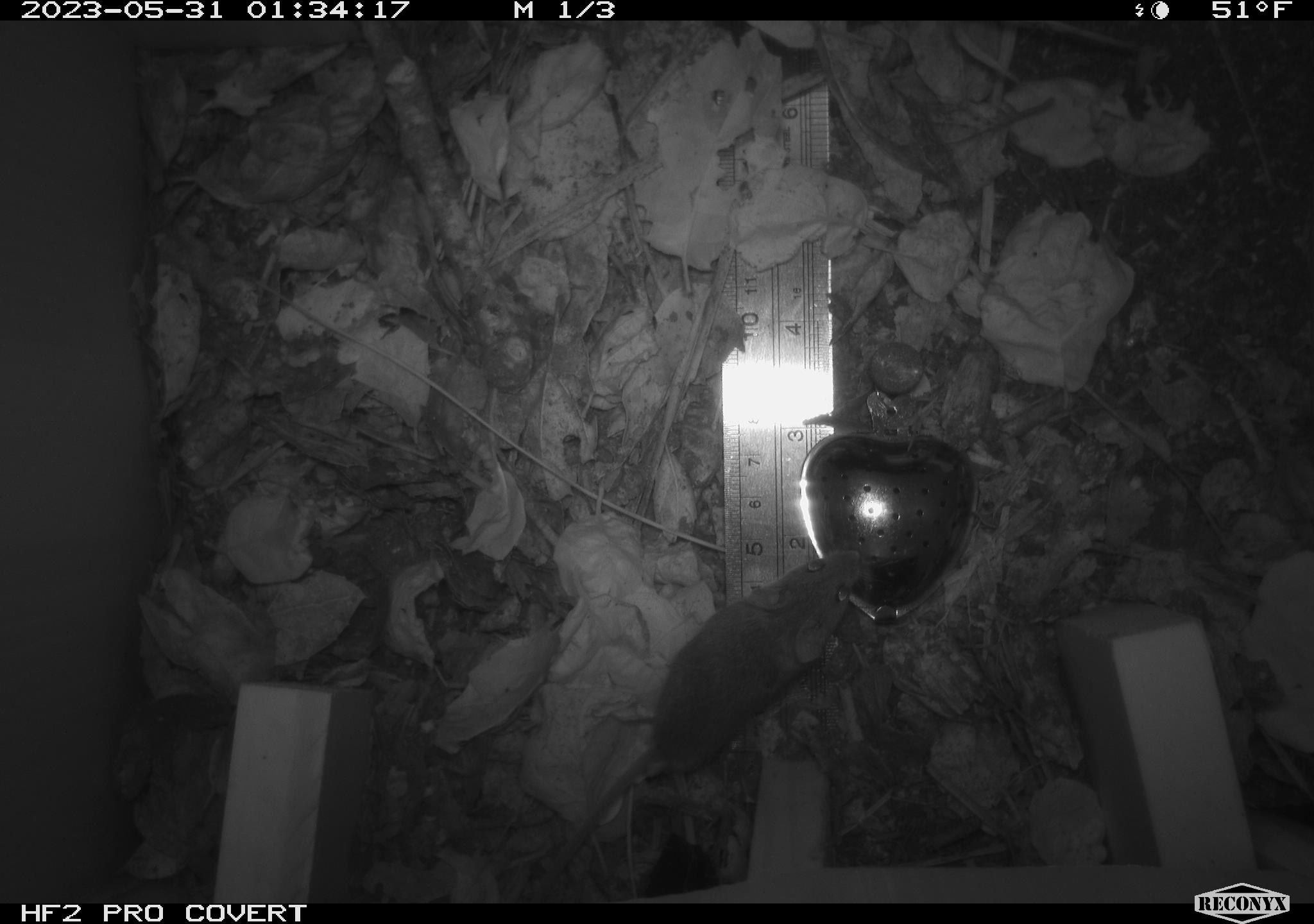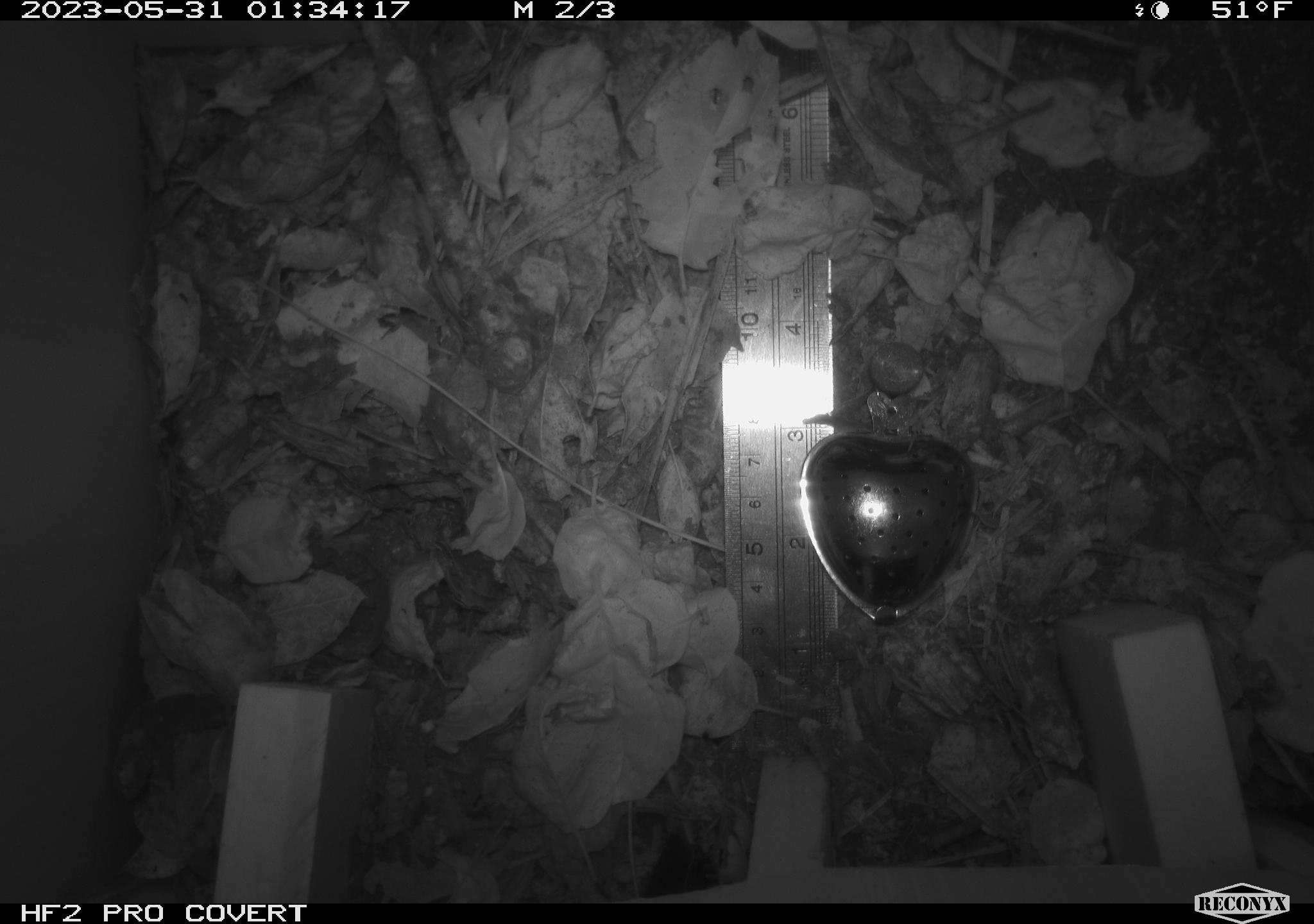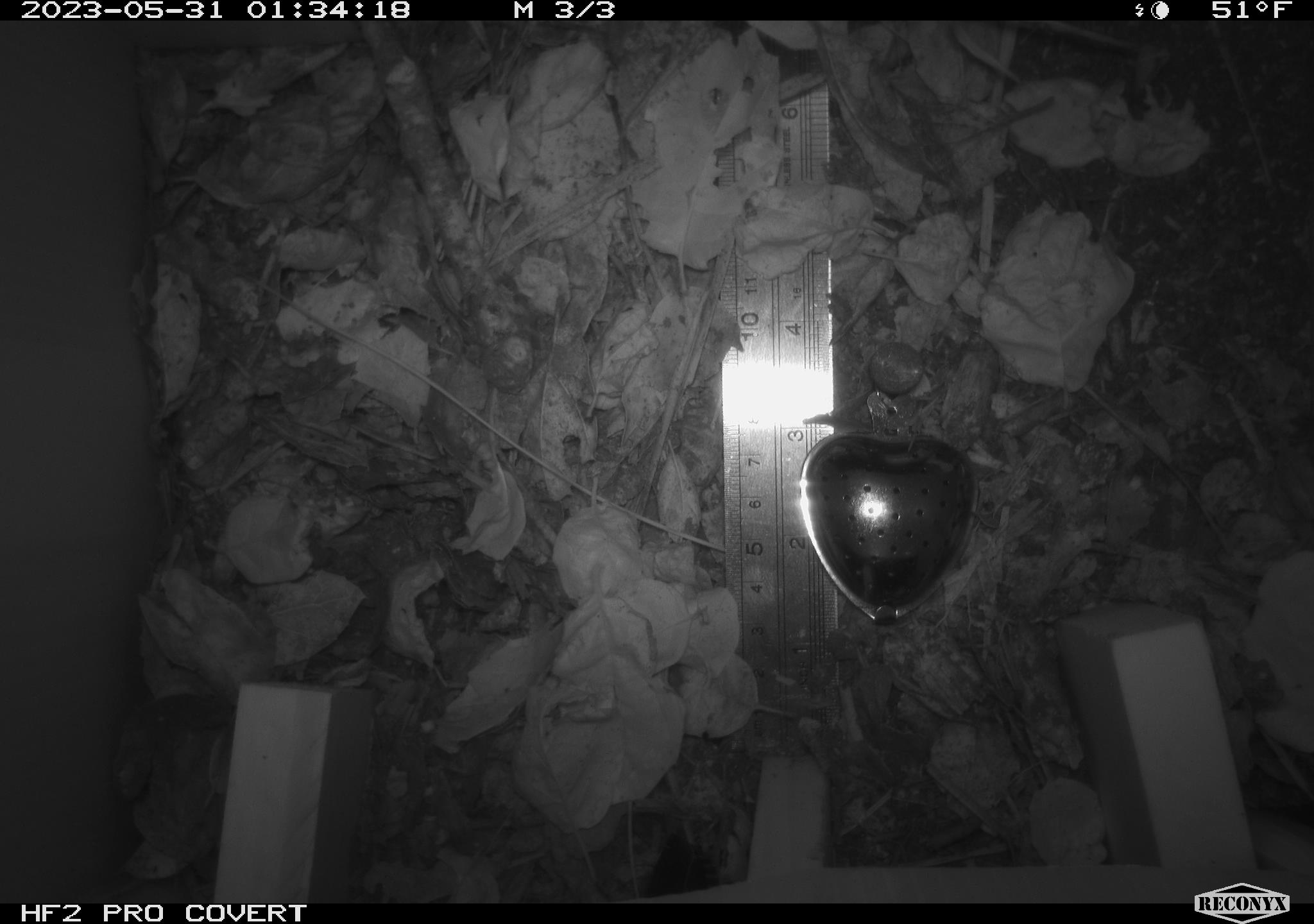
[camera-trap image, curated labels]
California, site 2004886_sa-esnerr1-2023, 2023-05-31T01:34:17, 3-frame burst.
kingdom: Animalia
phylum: Chordata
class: Mammalia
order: Rodentia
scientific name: Rodentia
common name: mouse species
Mouse species (Rodentia).